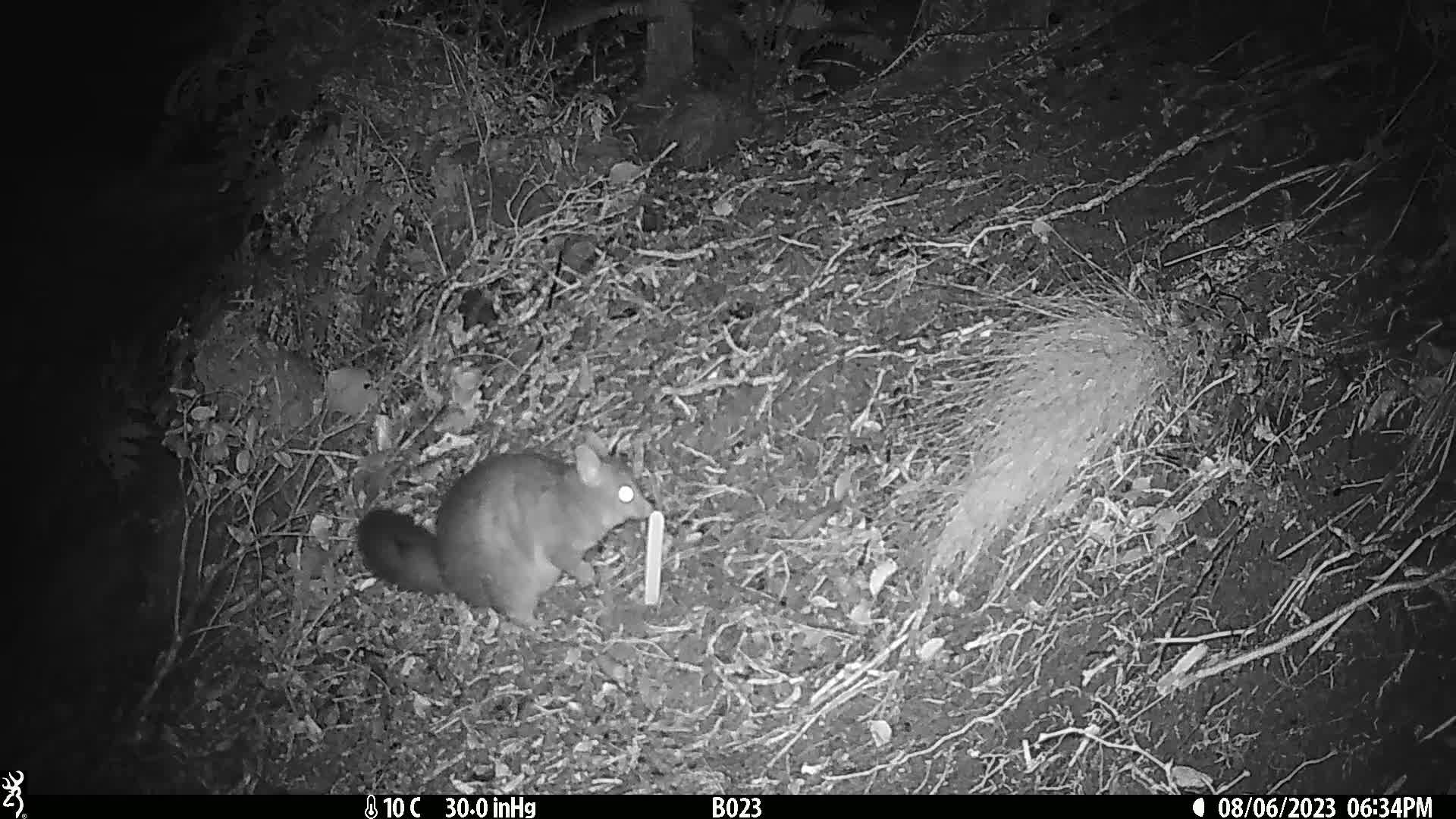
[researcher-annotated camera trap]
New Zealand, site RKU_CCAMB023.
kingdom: Animalia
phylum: Chordata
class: Mammalia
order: Diprotodontia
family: Phalangeridae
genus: Trichosurus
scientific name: Trichosurus vulpecula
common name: common brushtail possum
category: possum